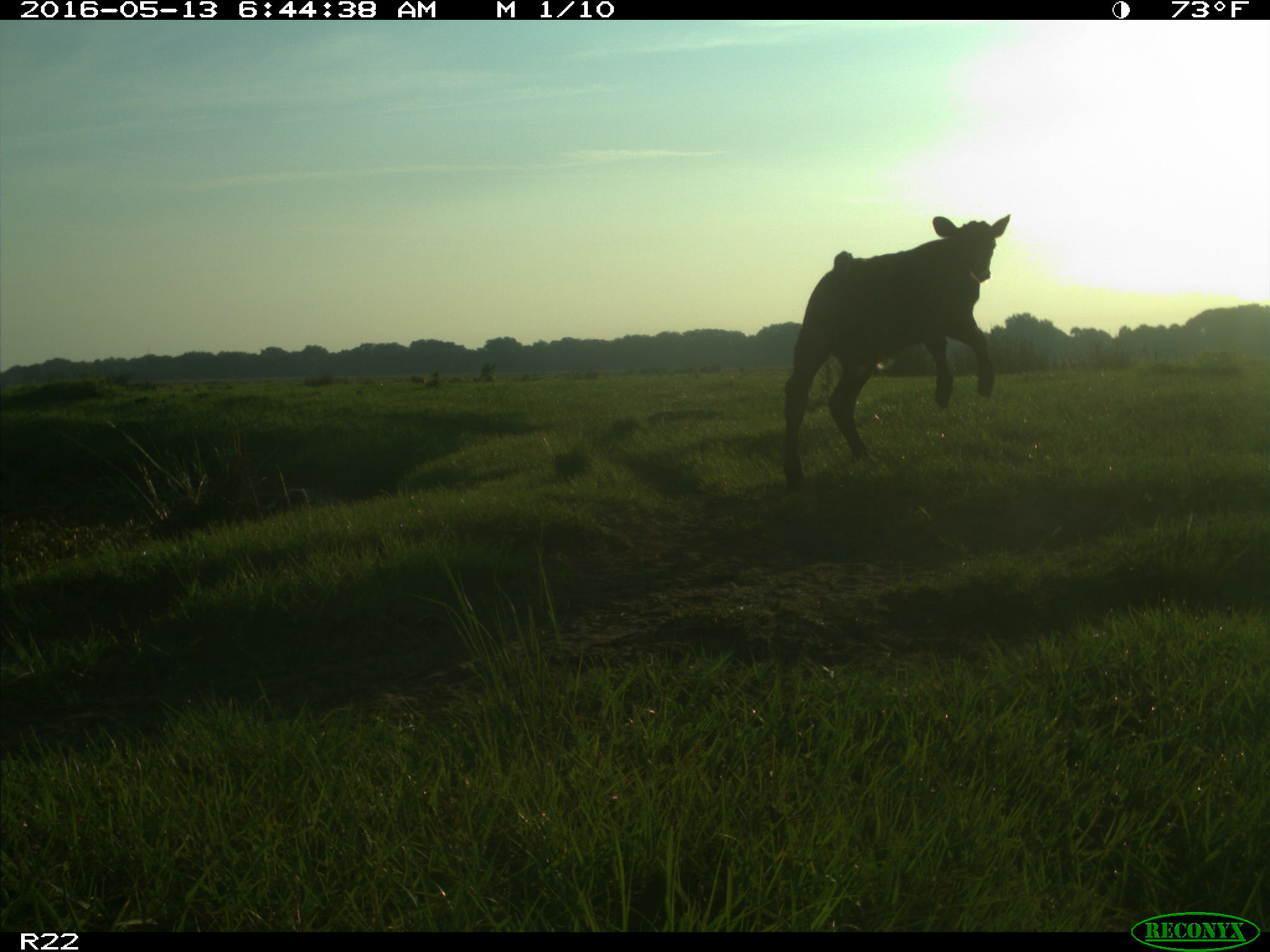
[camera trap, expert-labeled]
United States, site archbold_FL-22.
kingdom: Animalia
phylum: Chordata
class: Mammalia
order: Artiodactyla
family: Bovidae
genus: Bos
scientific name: Bos taurus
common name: domestic cow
Bos taurus (domestic cow).